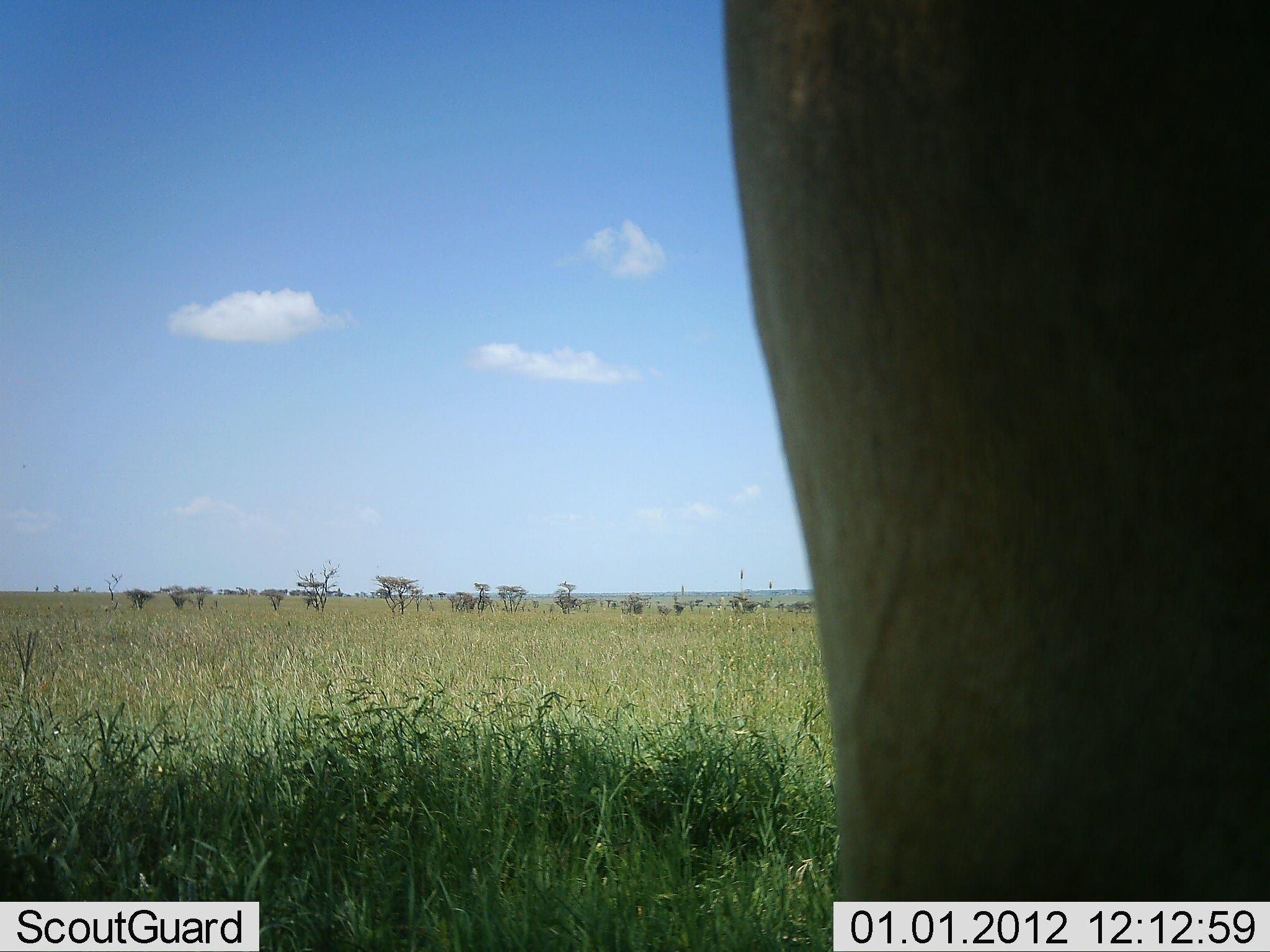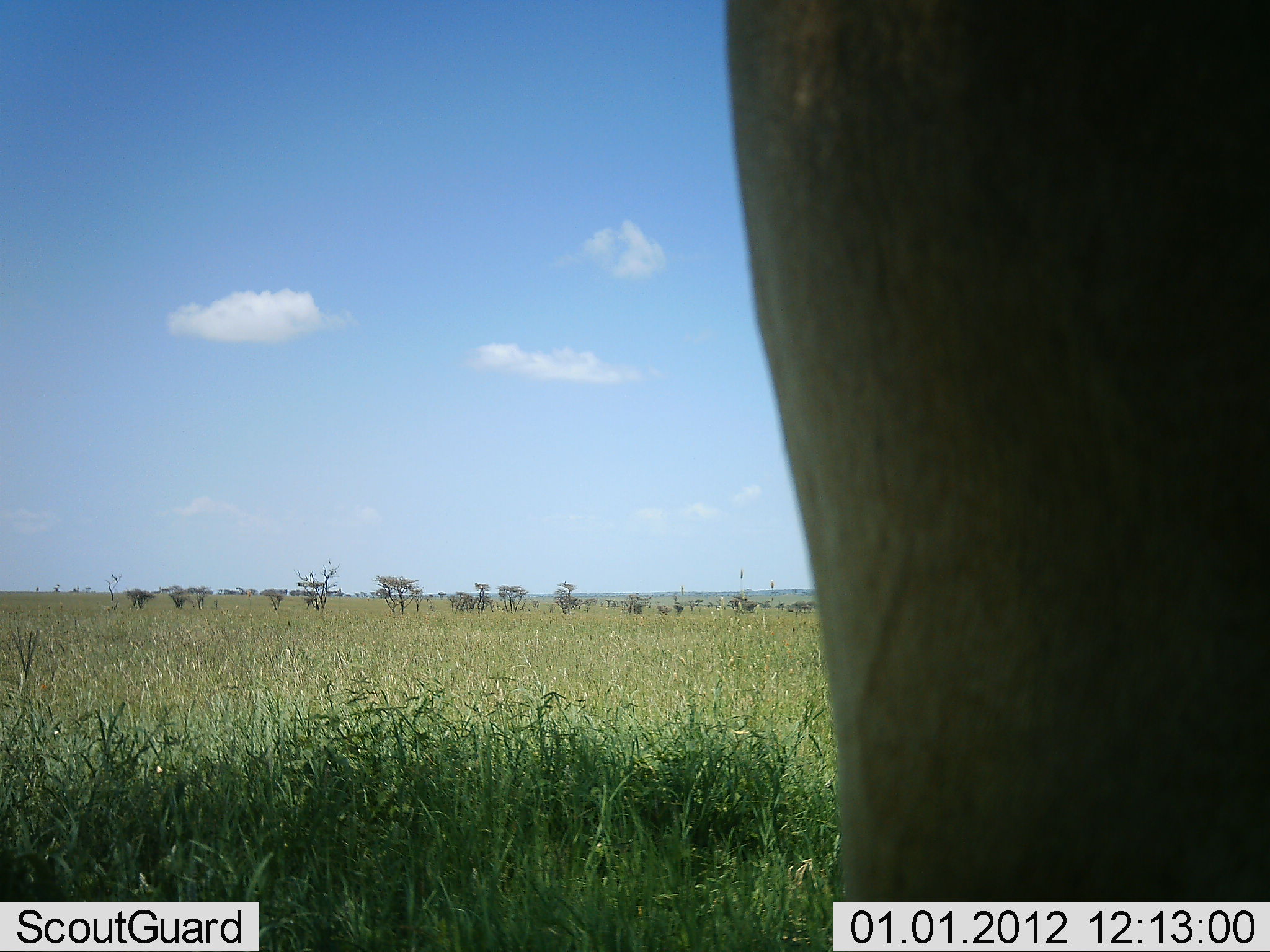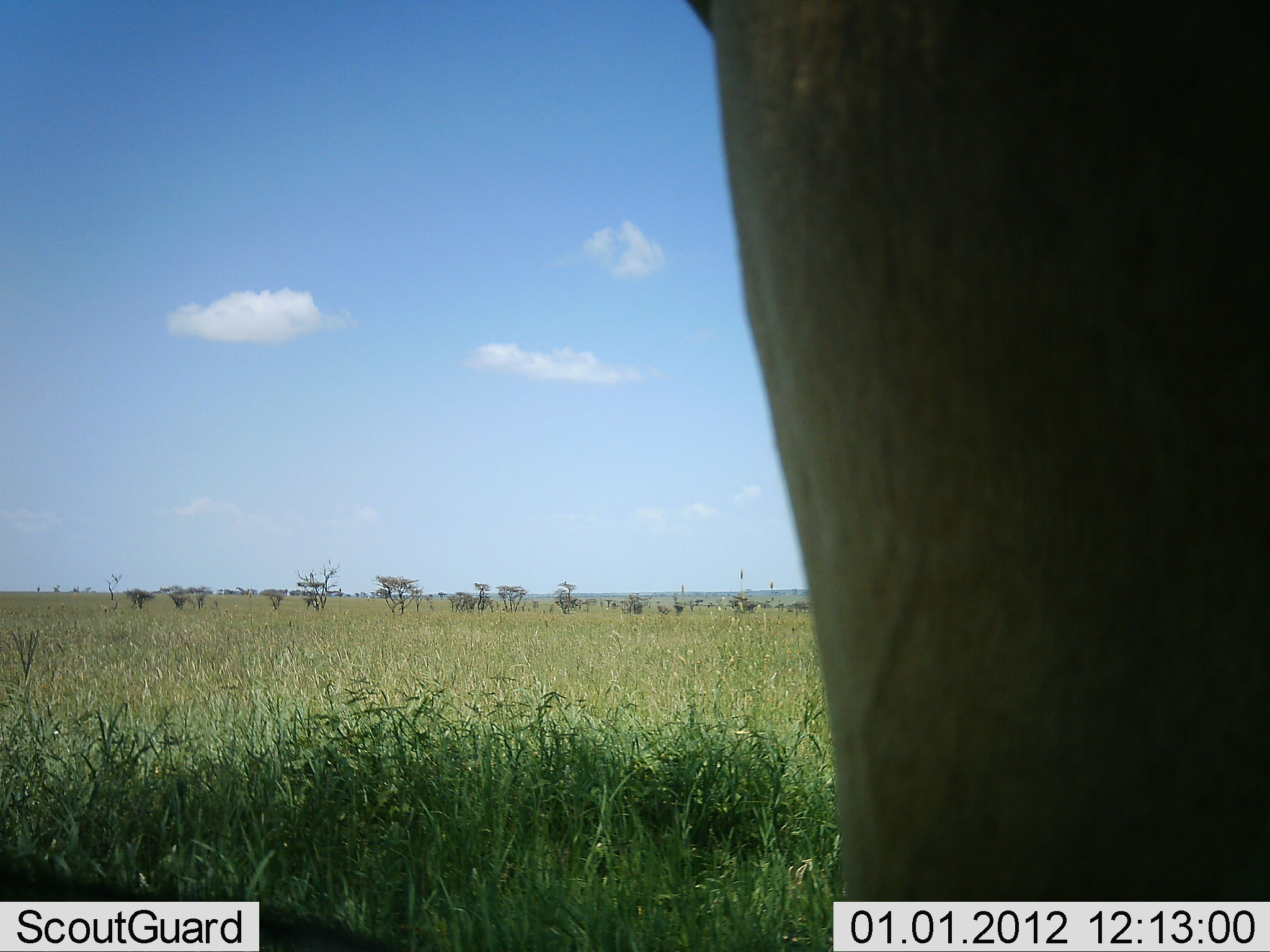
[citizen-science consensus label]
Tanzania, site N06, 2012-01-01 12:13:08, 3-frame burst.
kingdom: Animalia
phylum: Chordata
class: Mammalia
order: Proboscidea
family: Elephantidae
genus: Loxodonta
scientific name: Loxodonta africana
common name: african bush elephant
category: elephant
Elephant (african bush elephant) (Loxodonta africana), count 1. Behavior (volunteer vote fractions): standing 100%, resting 0%, moving 0%, interacting 0%. Young present (vote fraction): 0%. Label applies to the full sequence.